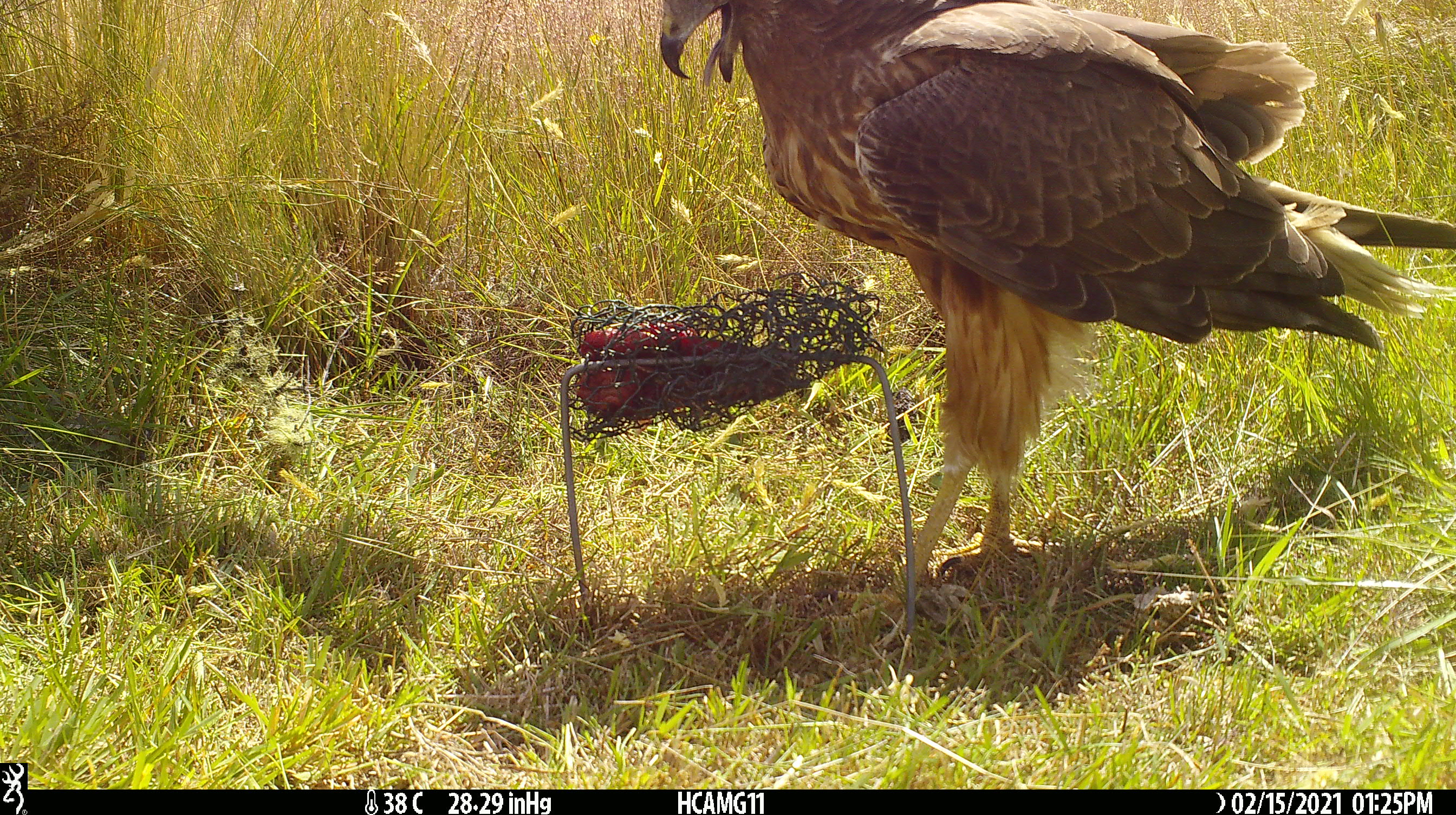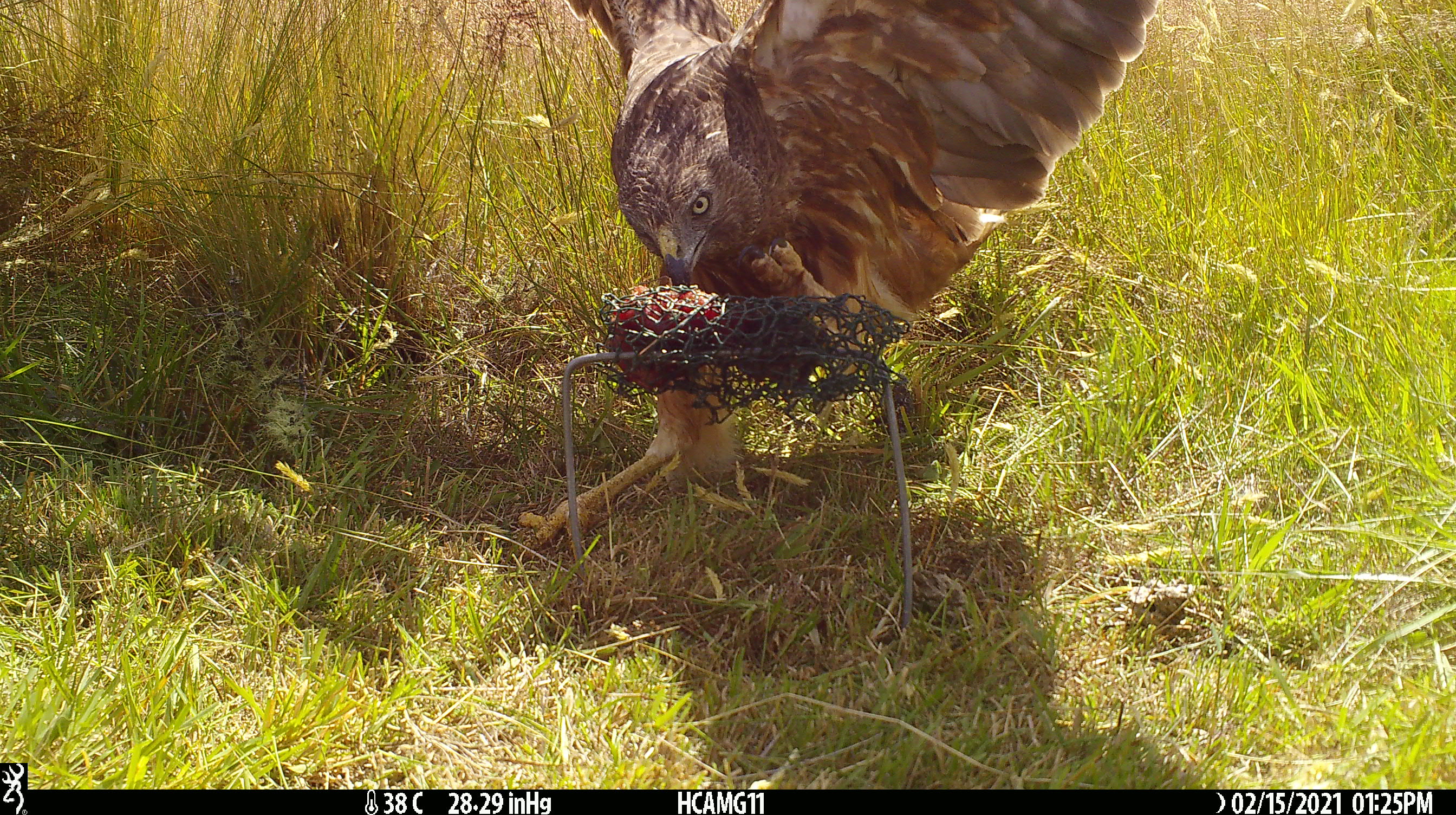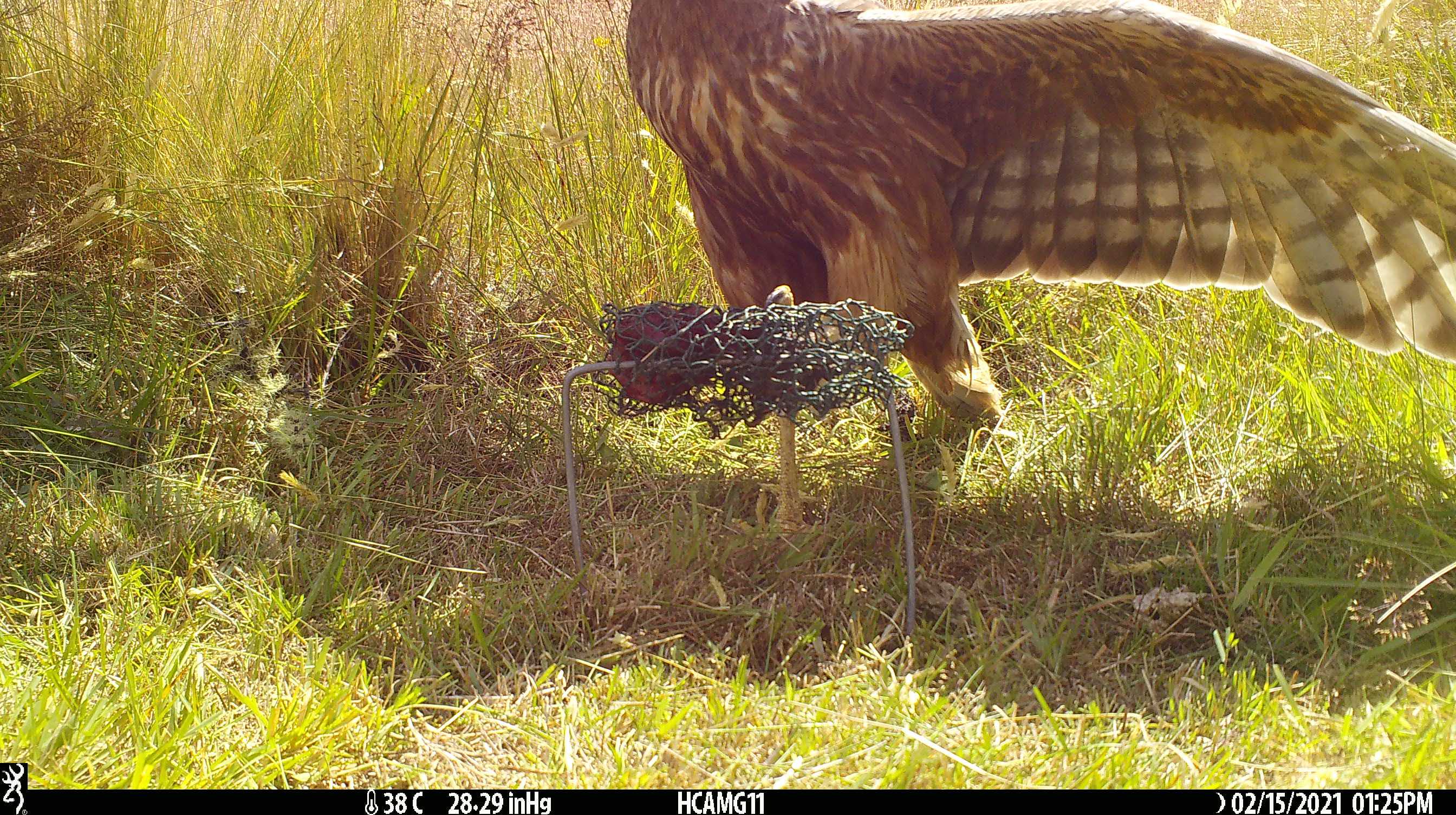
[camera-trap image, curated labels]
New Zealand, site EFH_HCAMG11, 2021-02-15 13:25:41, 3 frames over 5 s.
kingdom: Animalia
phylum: Chordata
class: Aves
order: Accipitriformes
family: Accipitridae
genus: Circus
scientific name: Circus approximans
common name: swamp harrier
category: harrier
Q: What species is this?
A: Harrier (swamp harrier) (Circus approximans).